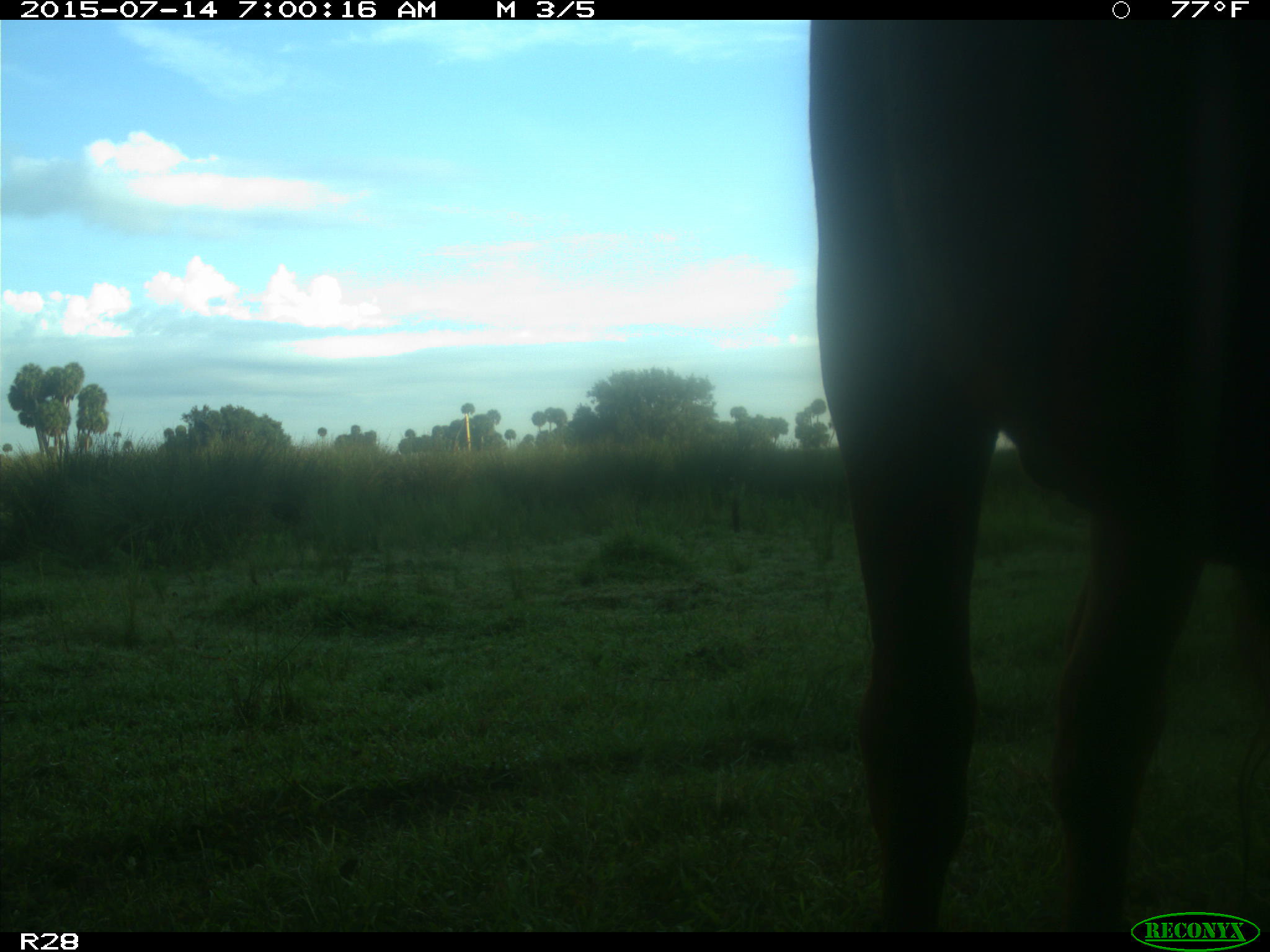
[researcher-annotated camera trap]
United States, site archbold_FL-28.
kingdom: Animalia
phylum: Chordata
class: Mammalia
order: Artiodactyla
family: Bovidae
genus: Bos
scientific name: Bos taurus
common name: domestic cow